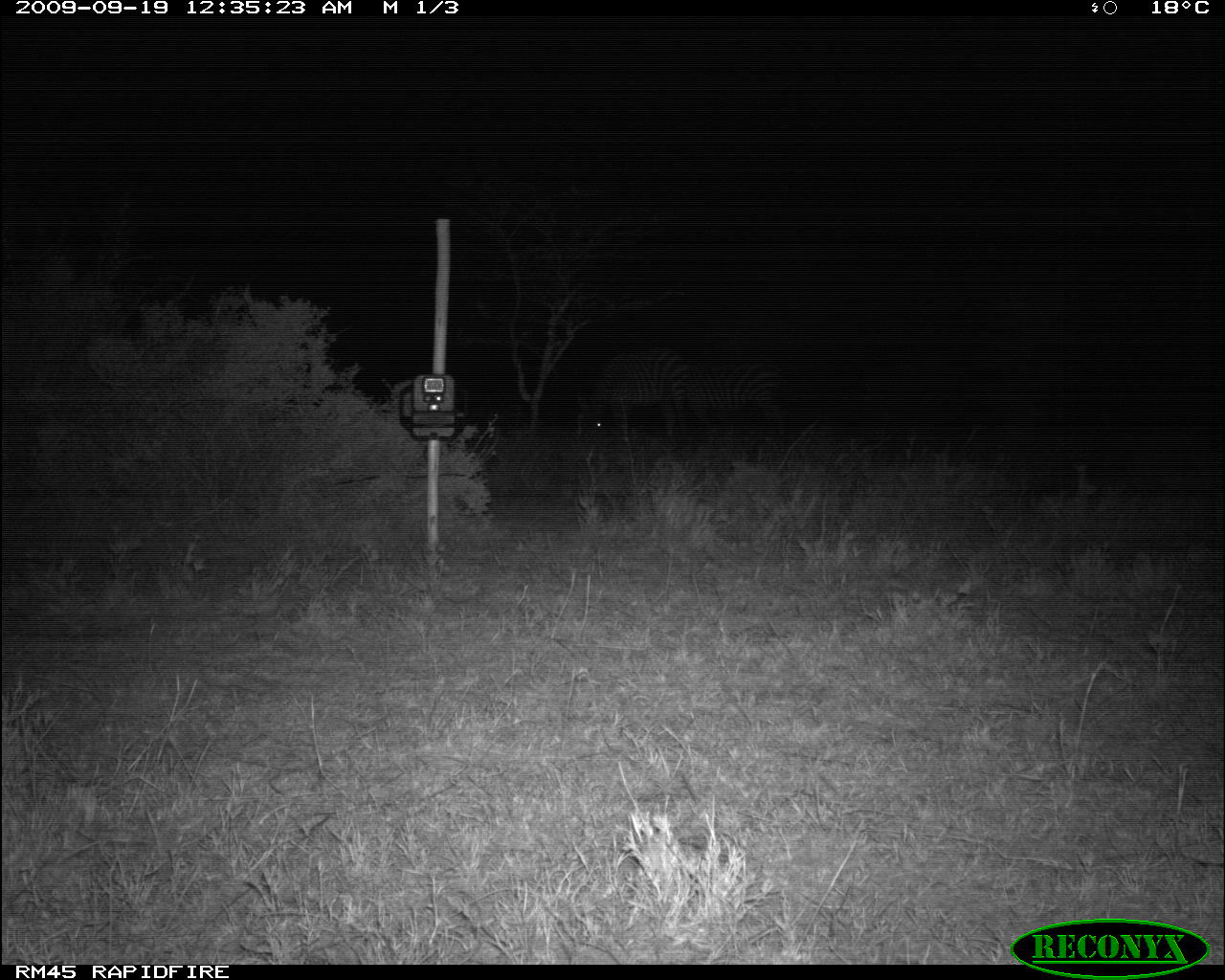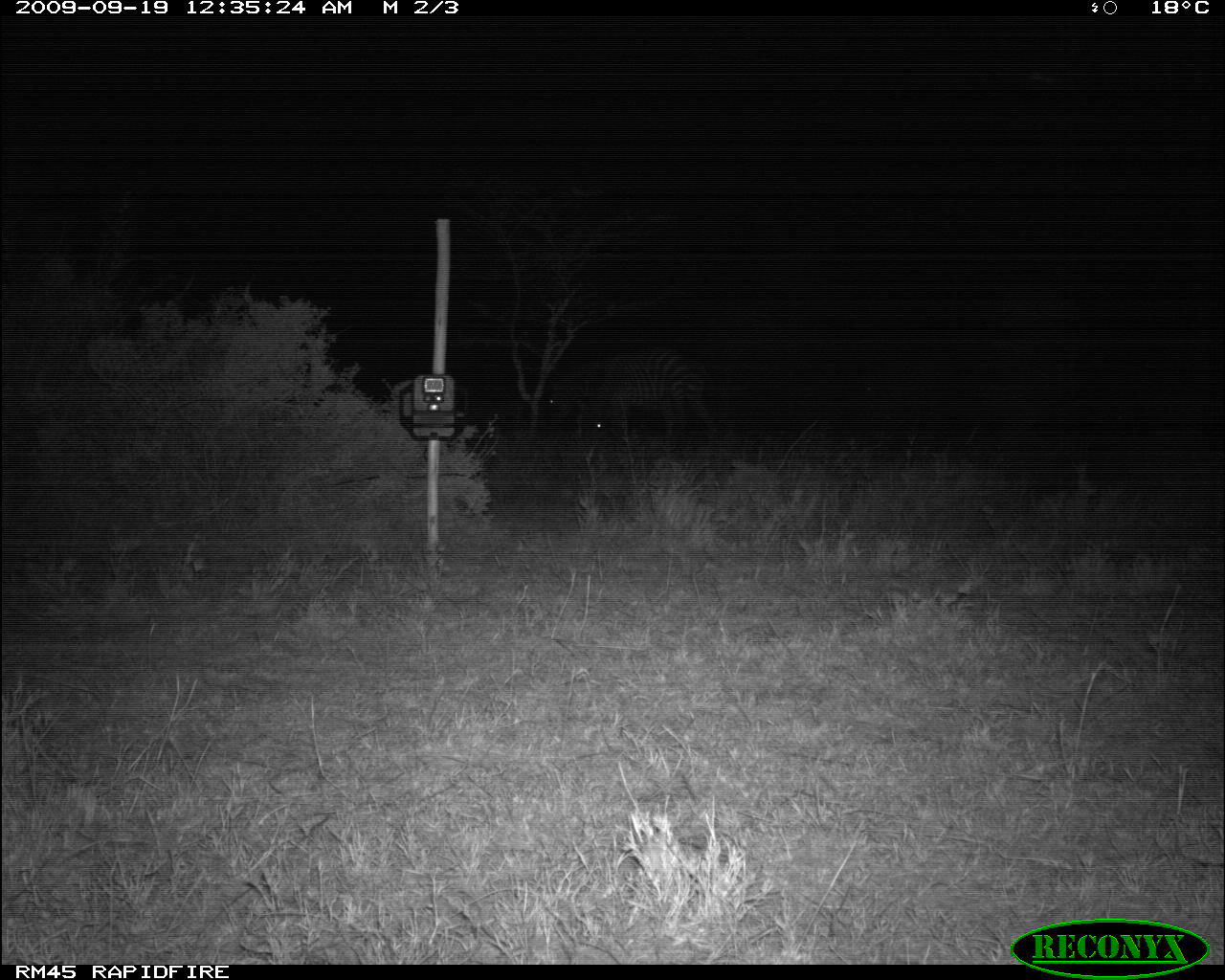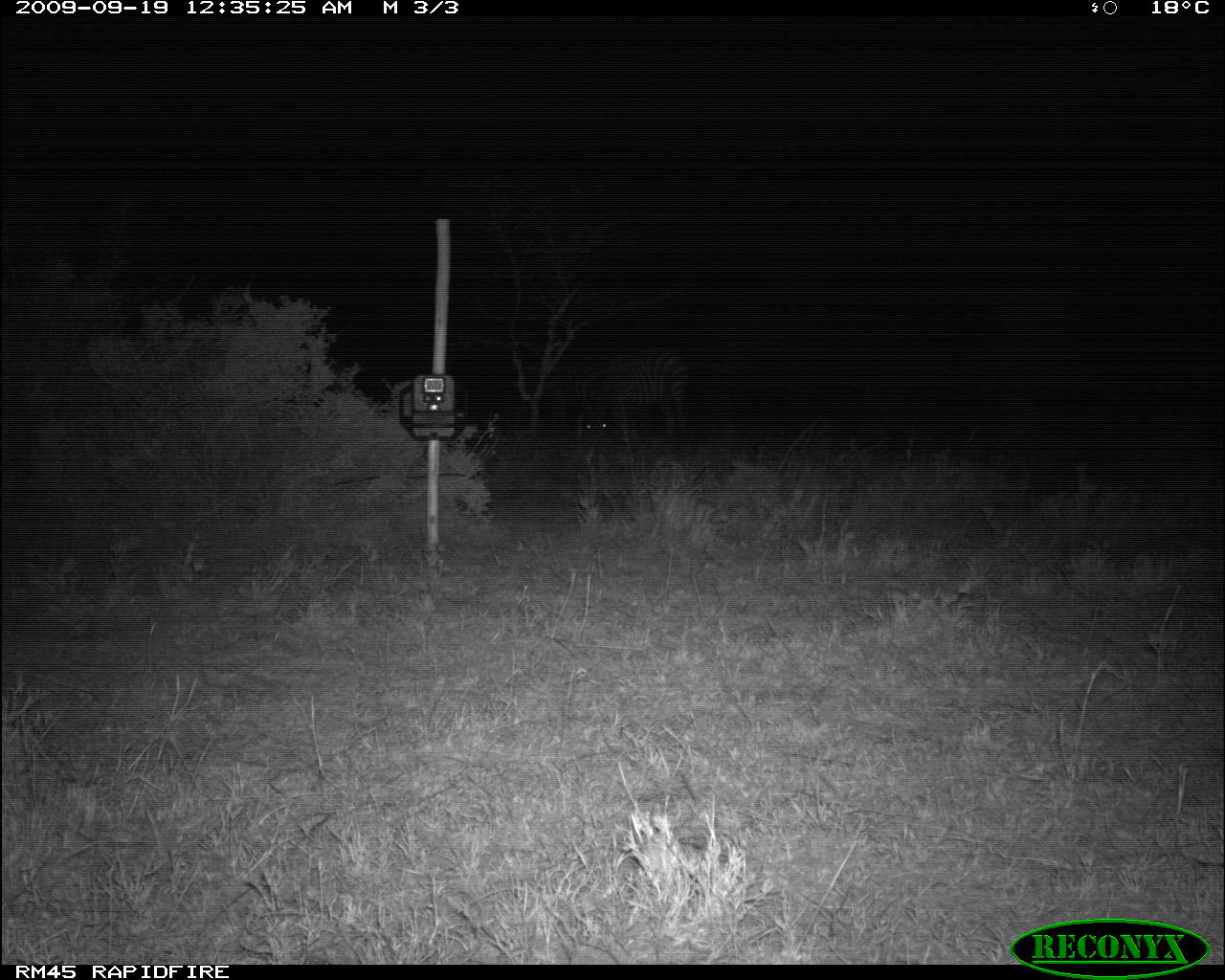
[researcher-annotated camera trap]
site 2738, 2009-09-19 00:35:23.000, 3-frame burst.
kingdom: Animalia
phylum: Chordata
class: Mammalia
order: Perissodactyla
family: Equidae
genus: Equus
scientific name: Equus quagga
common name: plains zebra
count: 2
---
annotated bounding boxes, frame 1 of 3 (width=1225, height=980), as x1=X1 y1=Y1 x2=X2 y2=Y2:
equus quagga: x1=581 y1=348 x2=687 y2=445; x1=686 y1=350 x2=789 y2=430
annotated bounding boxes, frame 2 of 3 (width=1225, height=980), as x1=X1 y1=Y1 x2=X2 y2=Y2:
equus quagga: x1=577 y1=351 x2=712 y2=449; x1=543 y1=363 x2=659 y2=438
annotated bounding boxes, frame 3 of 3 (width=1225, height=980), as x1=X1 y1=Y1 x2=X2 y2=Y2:
equus quagga: x1=587 y1=351 x2=688 y2=445; x1=512 y1=357 x2=603 y2=436